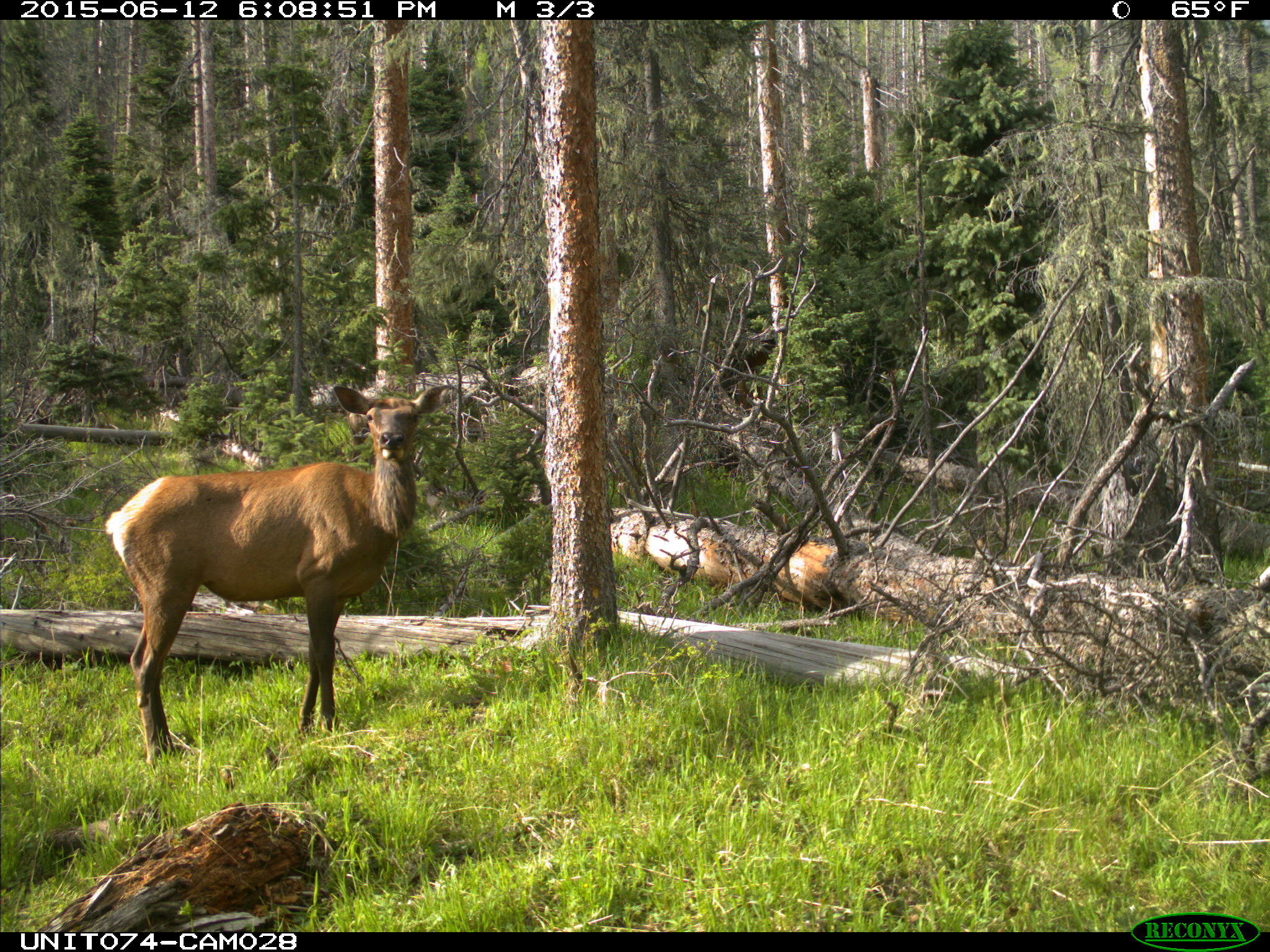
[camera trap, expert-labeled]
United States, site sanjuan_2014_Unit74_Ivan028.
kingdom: Animalia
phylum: Chordata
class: Mammalia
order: Artiodactyla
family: Cervidae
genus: Cervus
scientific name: Cervus elaphus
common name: red deer